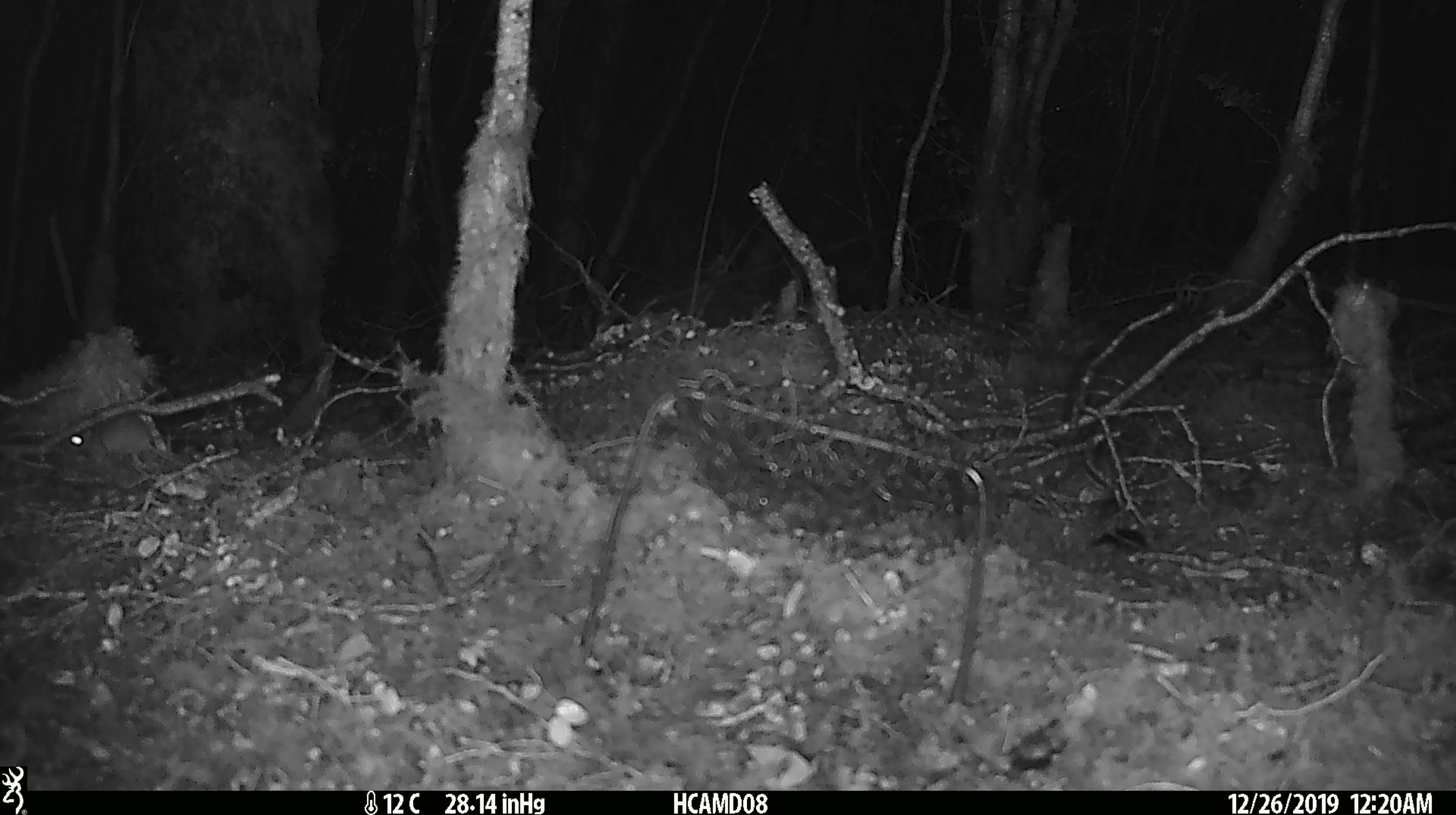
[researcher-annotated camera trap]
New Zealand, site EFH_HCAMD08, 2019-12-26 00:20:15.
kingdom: Animalia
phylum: Chordata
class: Mammalia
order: Rodentia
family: Muridae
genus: Mus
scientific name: Mus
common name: mouse